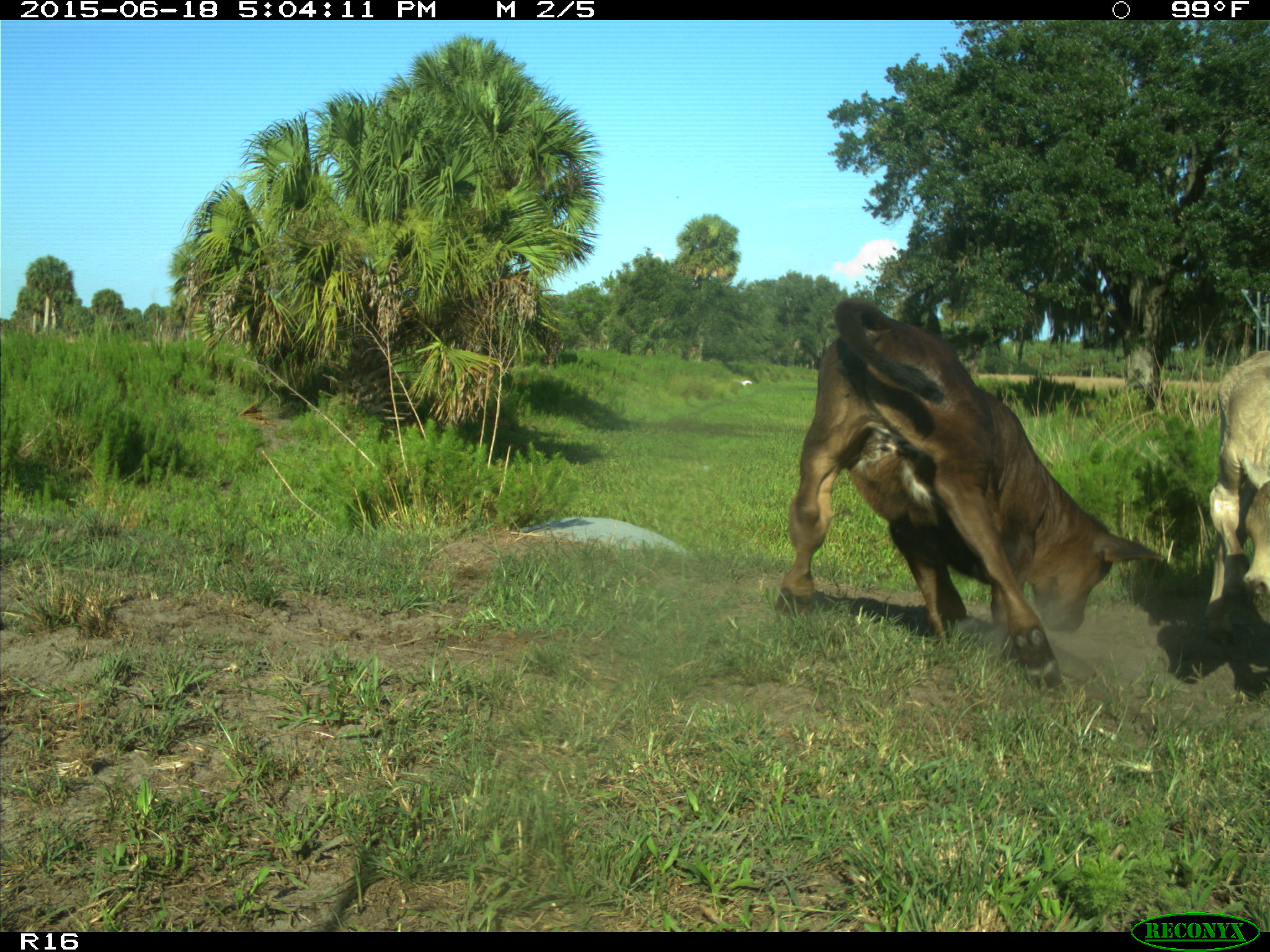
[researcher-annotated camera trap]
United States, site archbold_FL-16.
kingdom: Animalia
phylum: Chordata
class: Mammalia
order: Artiodactyla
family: Bovidae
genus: Bos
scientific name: Bos taurus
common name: domestic cow